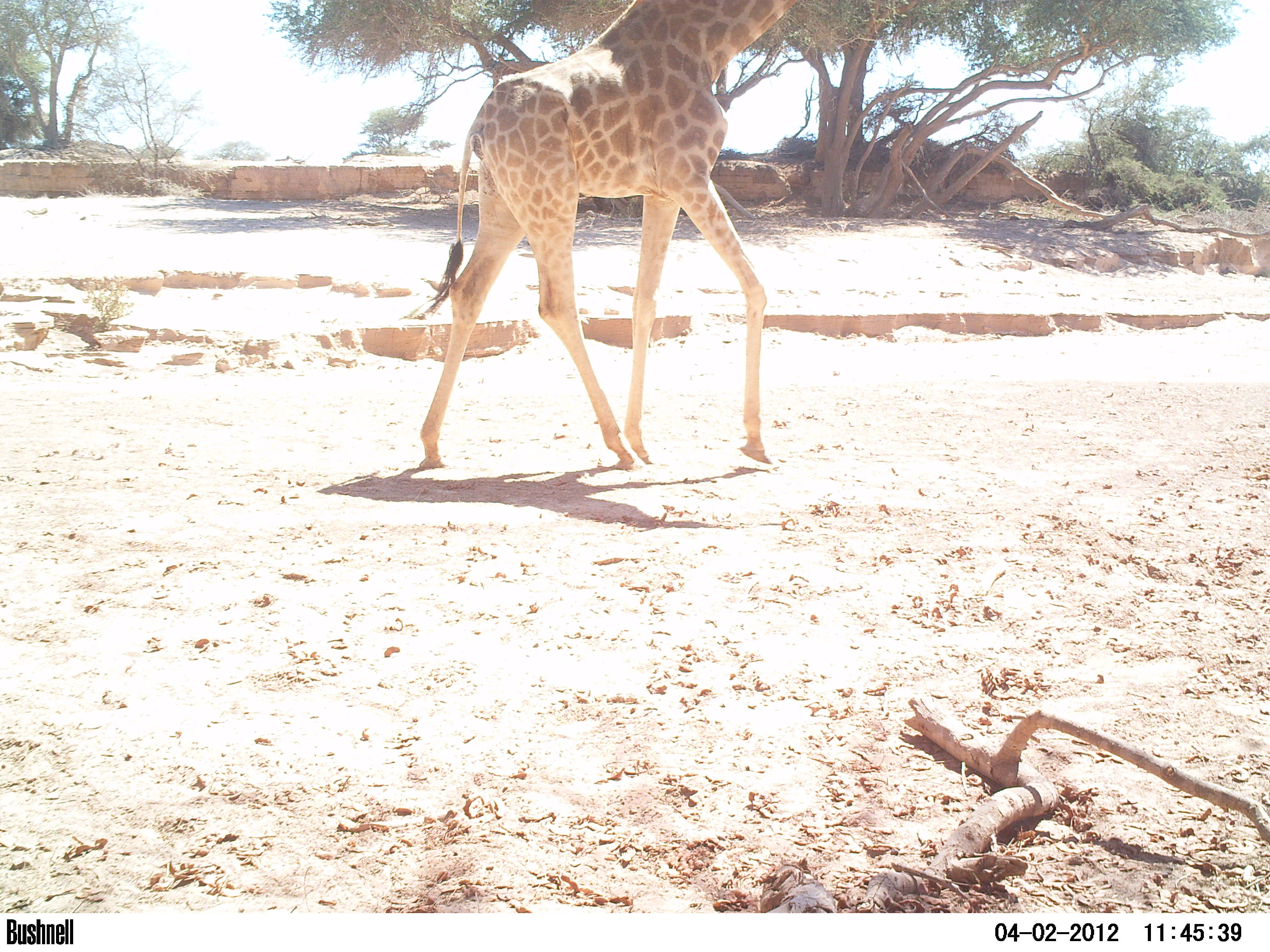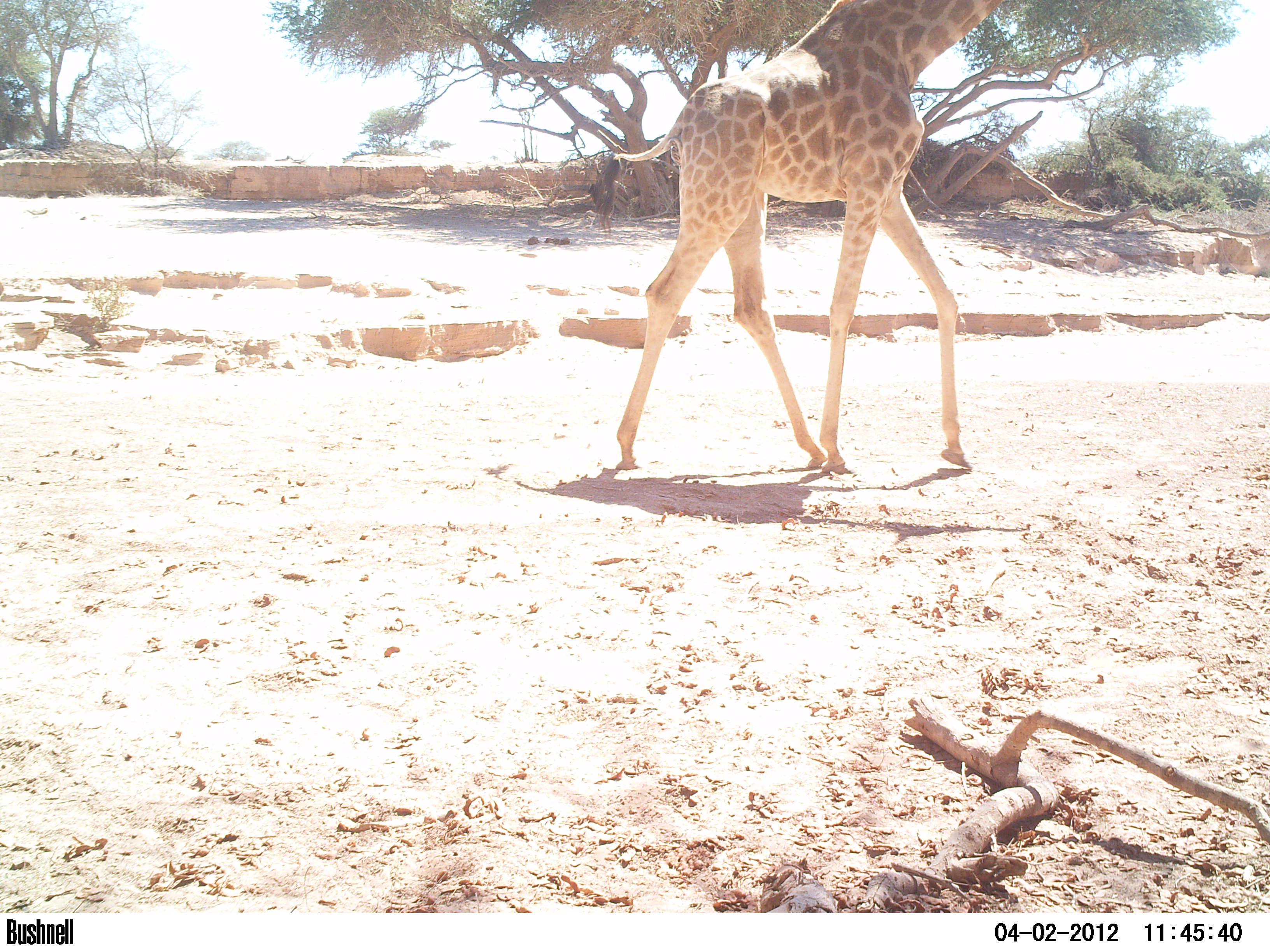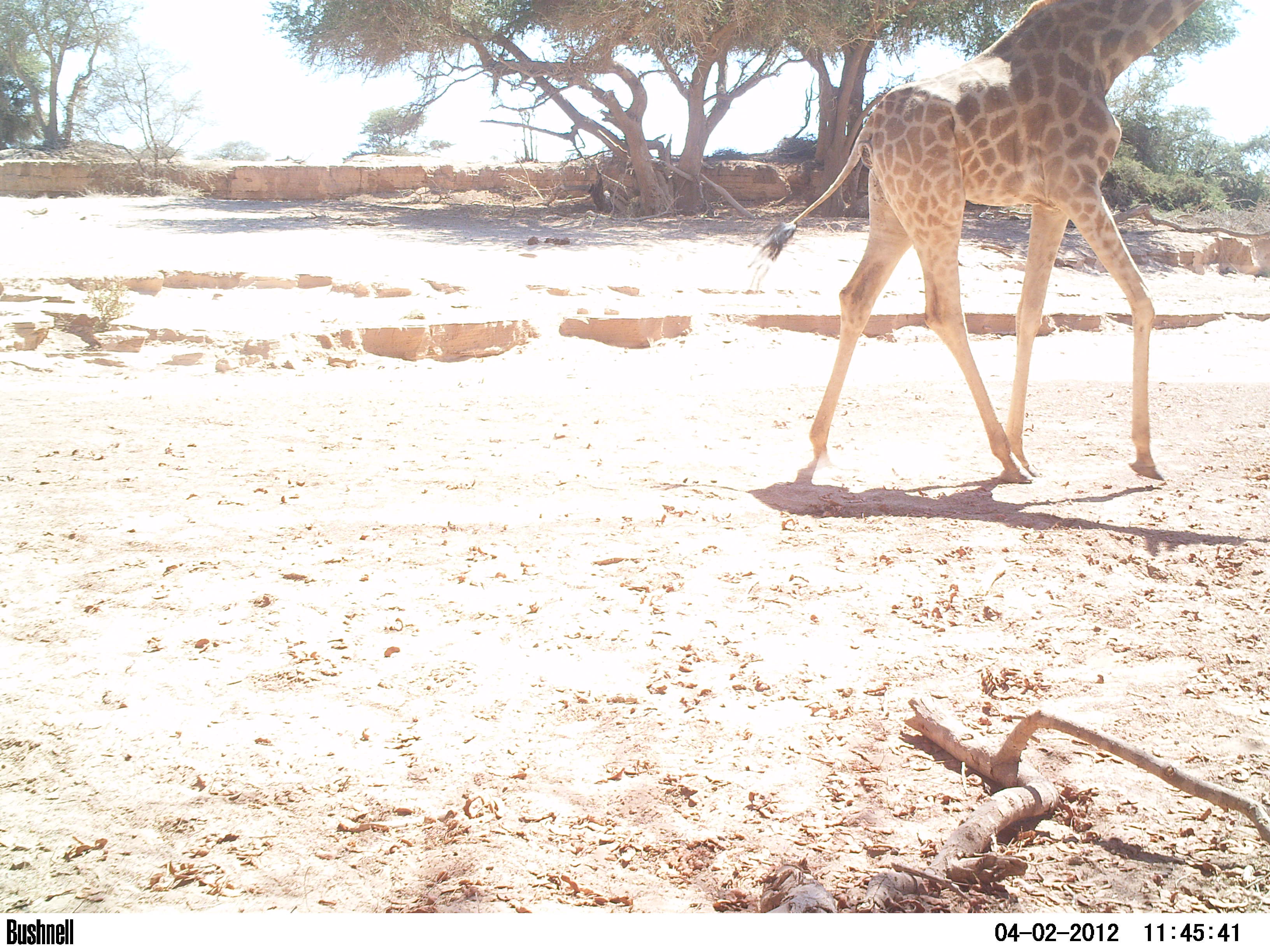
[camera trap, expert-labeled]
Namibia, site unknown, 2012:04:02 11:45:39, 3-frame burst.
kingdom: Animalia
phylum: Chordata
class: Mammalia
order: Artiodactyla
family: Giraffidae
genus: Giraffa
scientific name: Giraffa camelopardalis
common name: giraffe